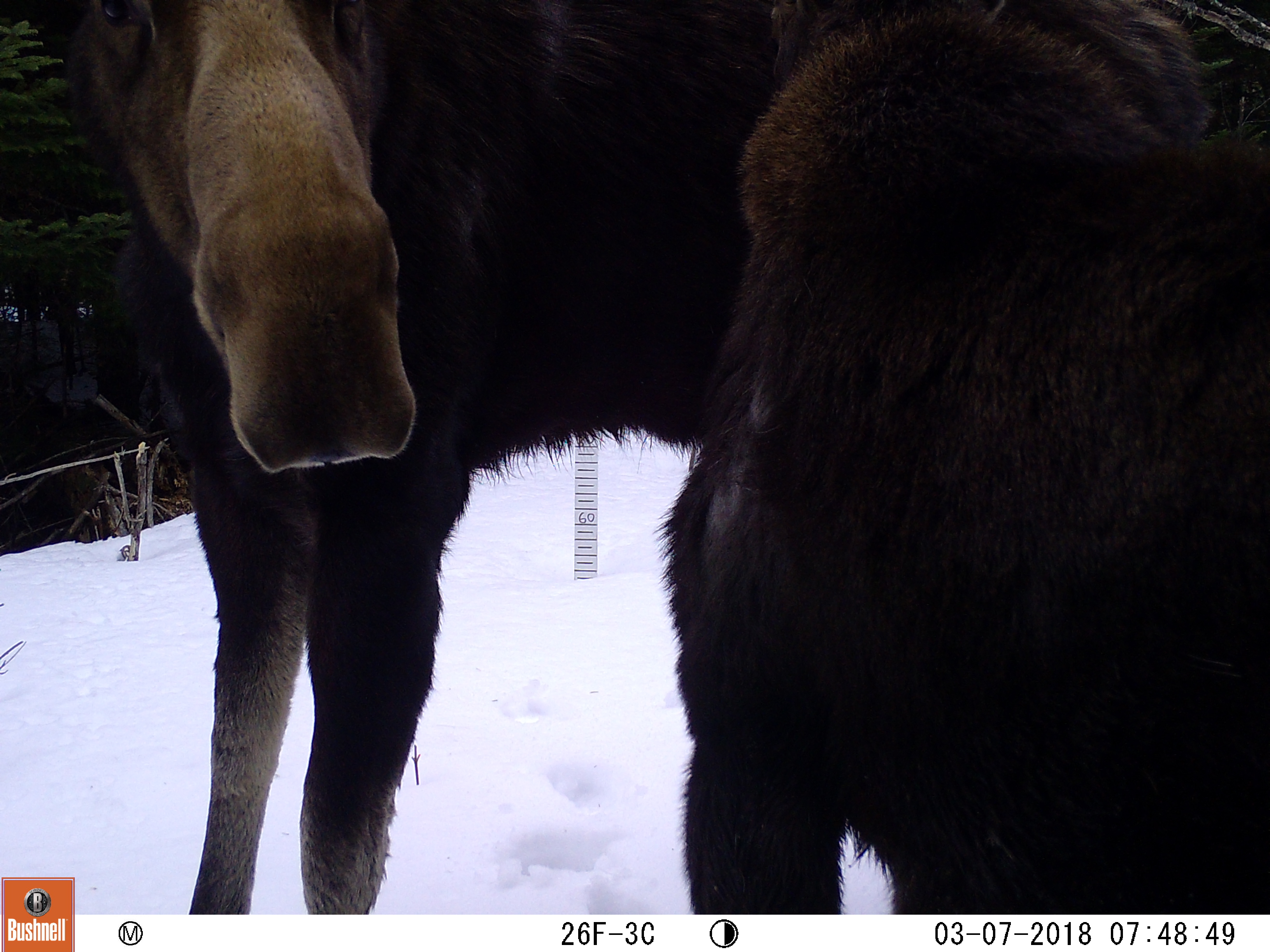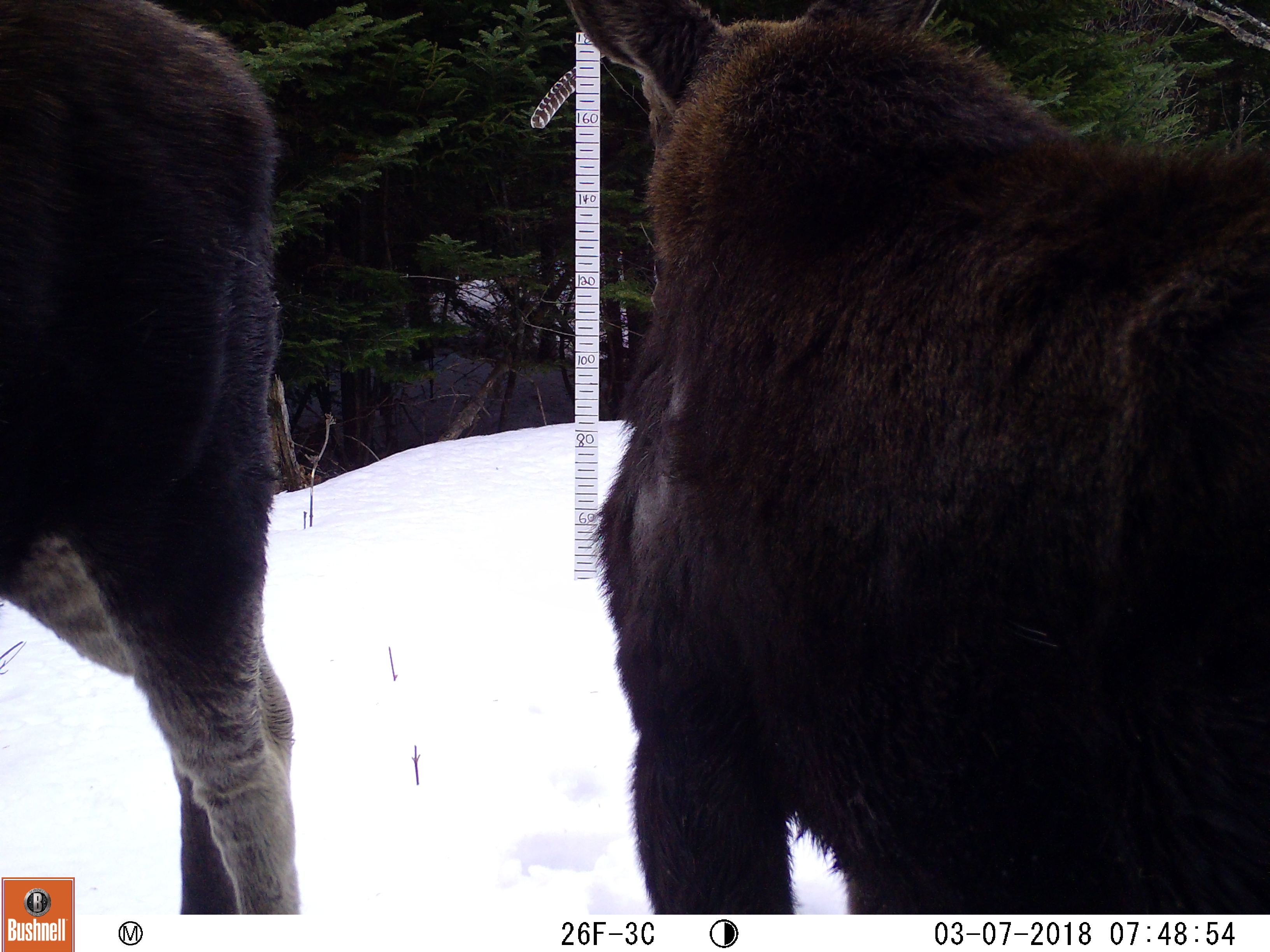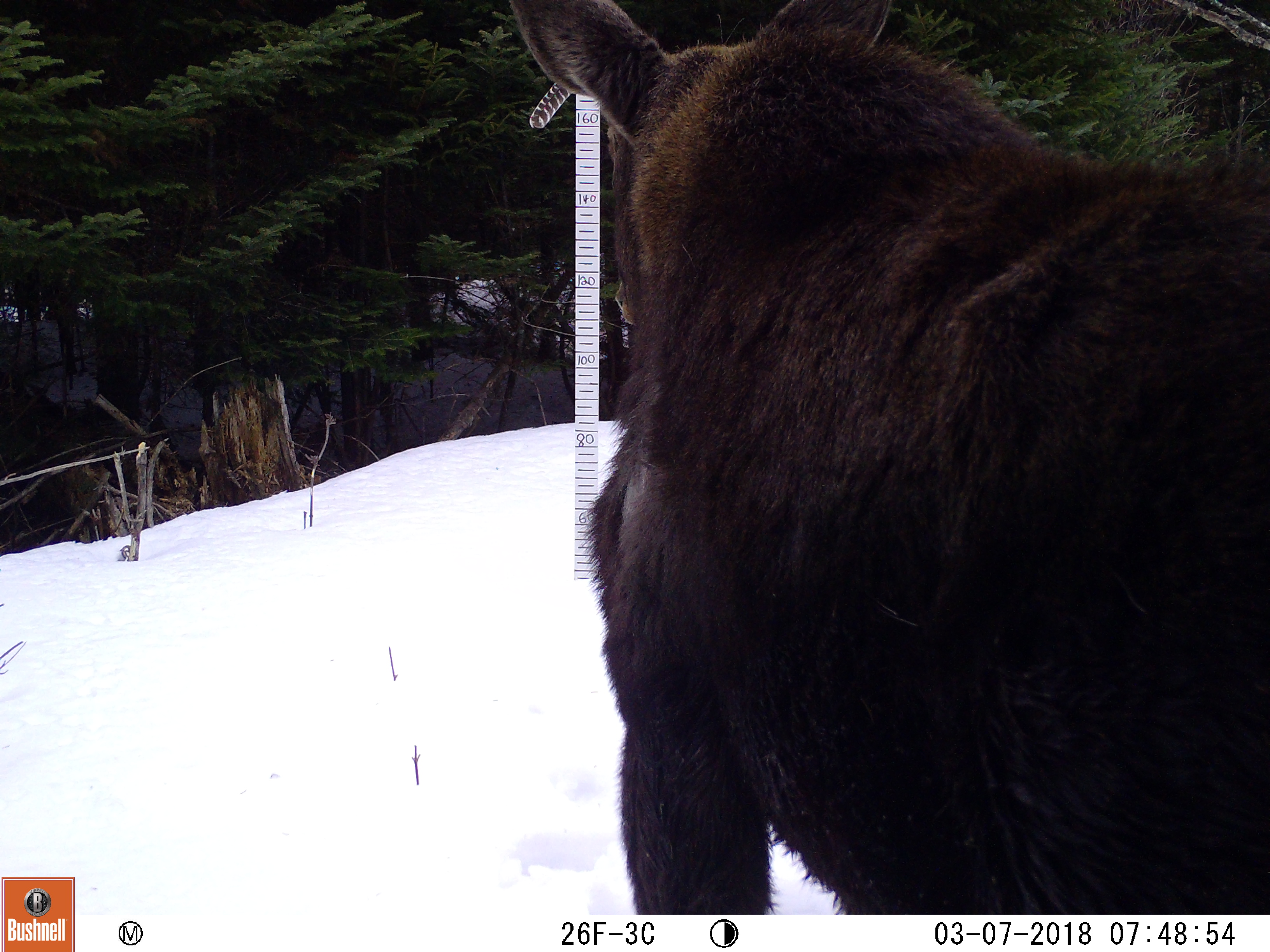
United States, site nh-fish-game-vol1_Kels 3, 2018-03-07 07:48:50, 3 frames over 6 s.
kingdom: Animalia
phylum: Chordata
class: Mammalia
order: Artiodactyla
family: Cervidae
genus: Alces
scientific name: Alces alces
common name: moose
Moose (Alces alces).